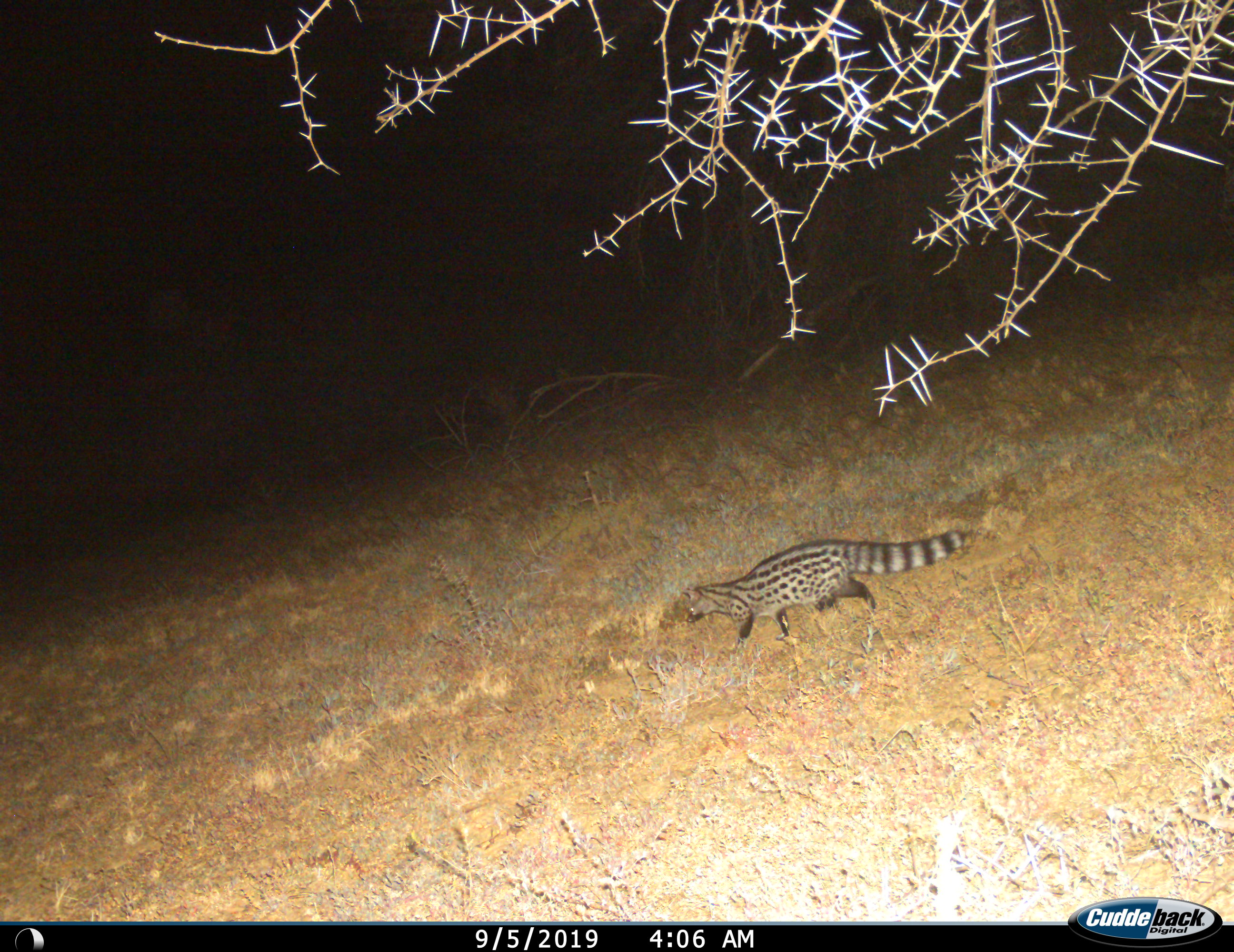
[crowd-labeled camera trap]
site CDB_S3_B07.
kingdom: Animalia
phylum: Chordata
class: Mammalia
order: Carnivora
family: Viverridae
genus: Genetta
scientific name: Genetta genetta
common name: small-spotted genet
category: genetcommonsmallspotted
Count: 1.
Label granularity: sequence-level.